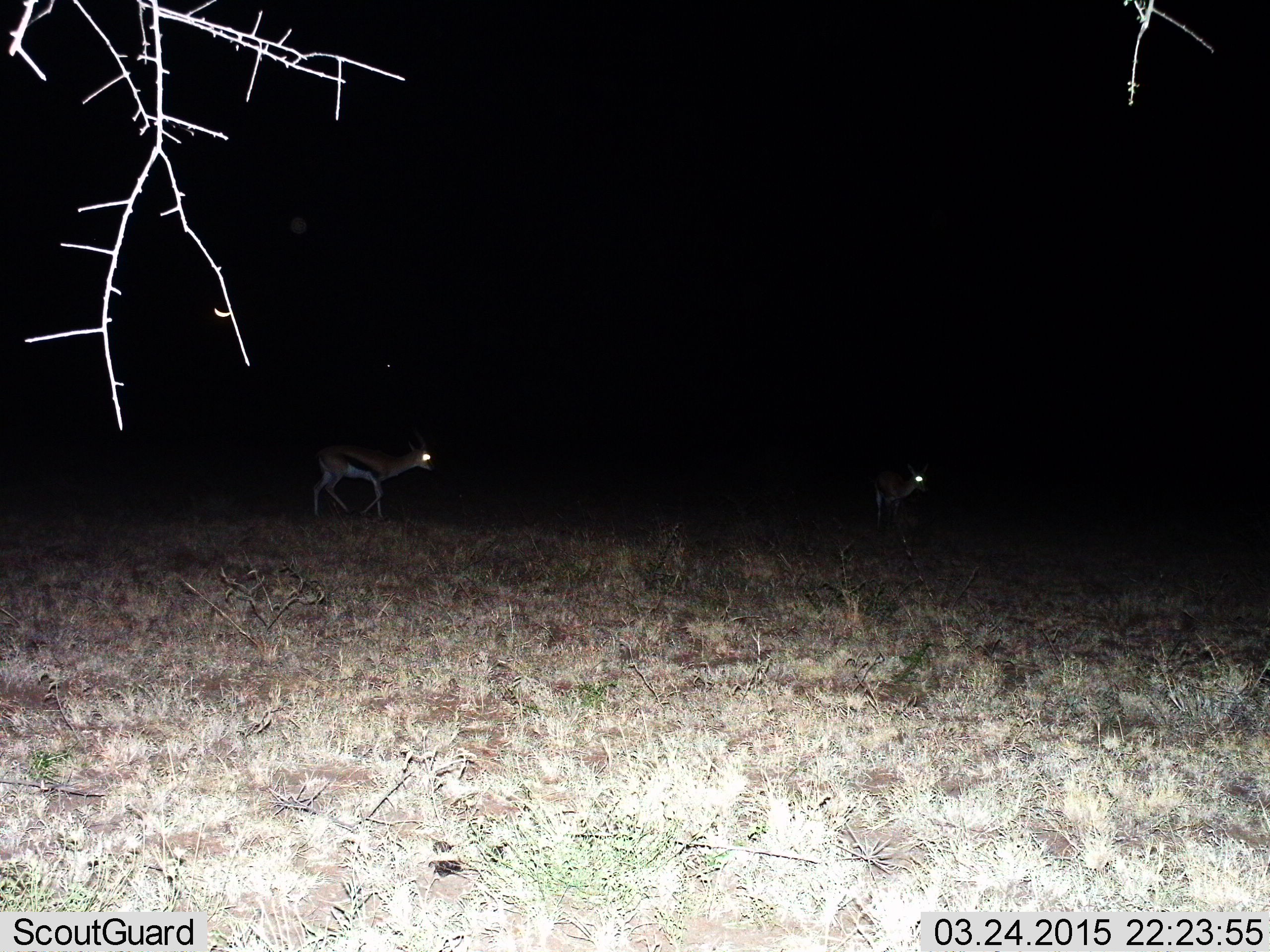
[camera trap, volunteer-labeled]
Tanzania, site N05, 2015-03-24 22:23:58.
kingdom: Animalia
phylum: Chordata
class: Mammalia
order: Artiodactyla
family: Bovidae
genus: Eudorcas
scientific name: Eudorcas thomsonii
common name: thomson's gazelle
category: gazellethomsons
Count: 2.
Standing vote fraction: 70%.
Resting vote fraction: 10%.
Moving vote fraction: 30%.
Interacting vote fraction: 0%.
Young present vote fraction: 0%.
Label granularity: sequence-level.